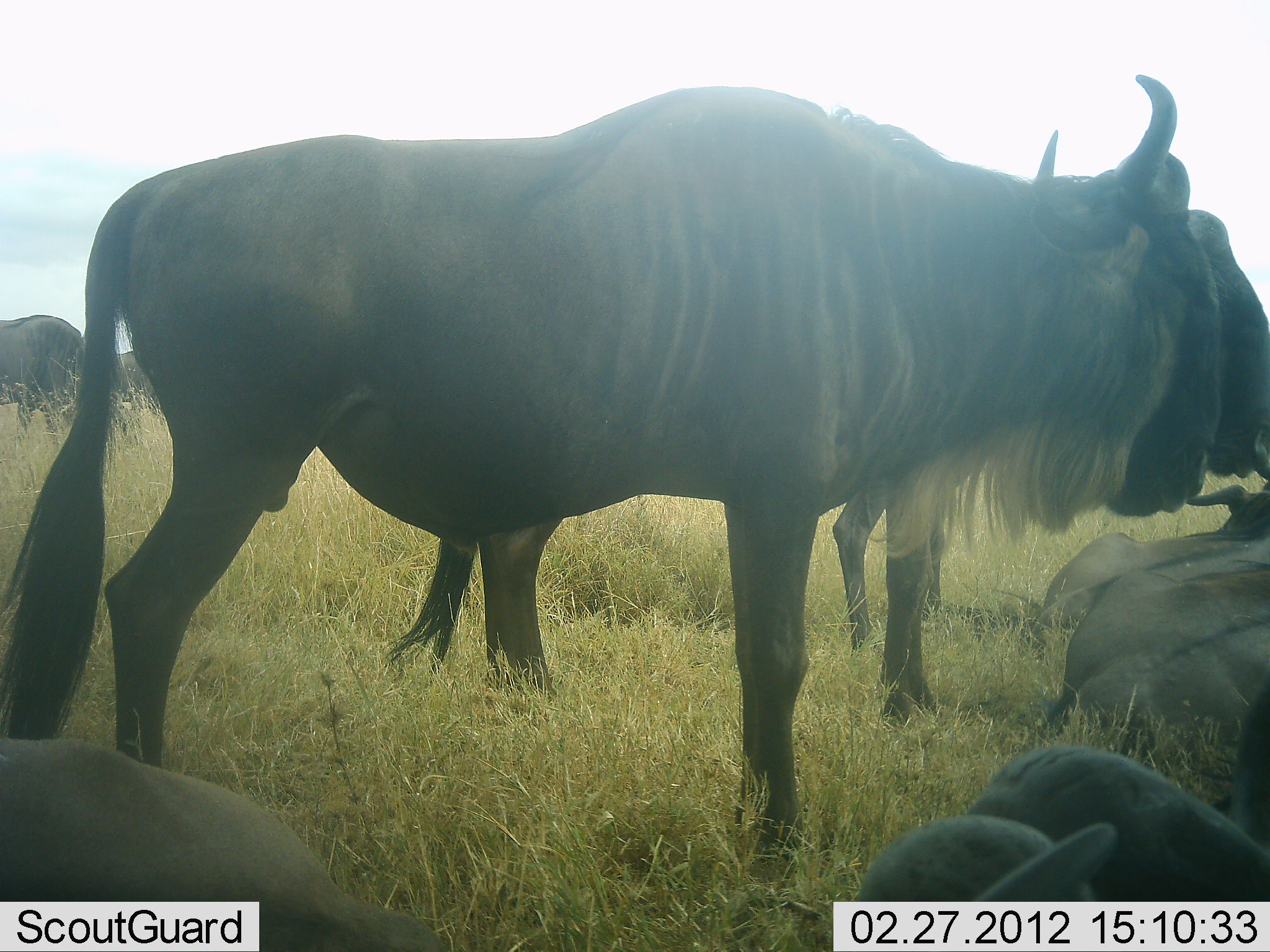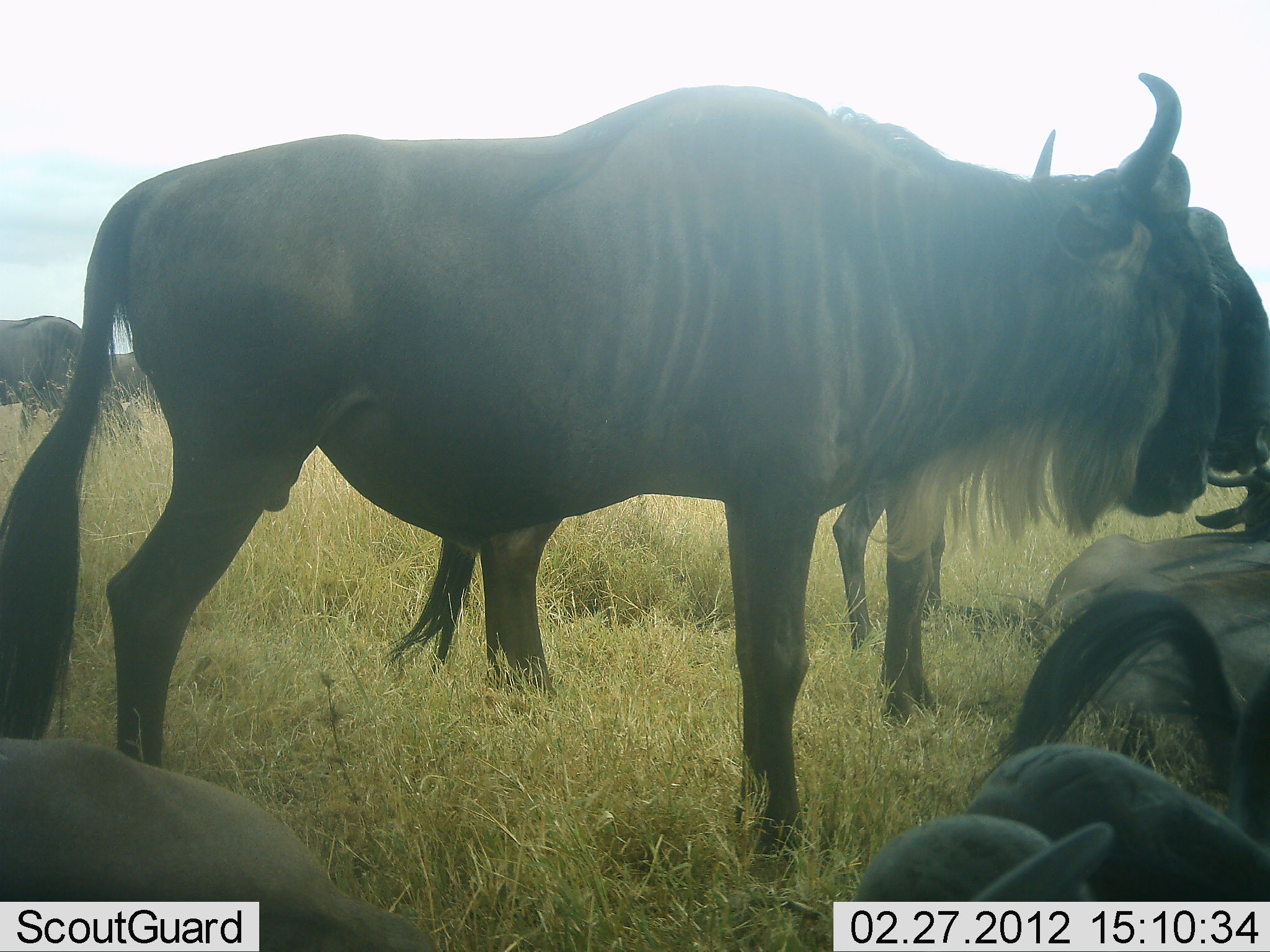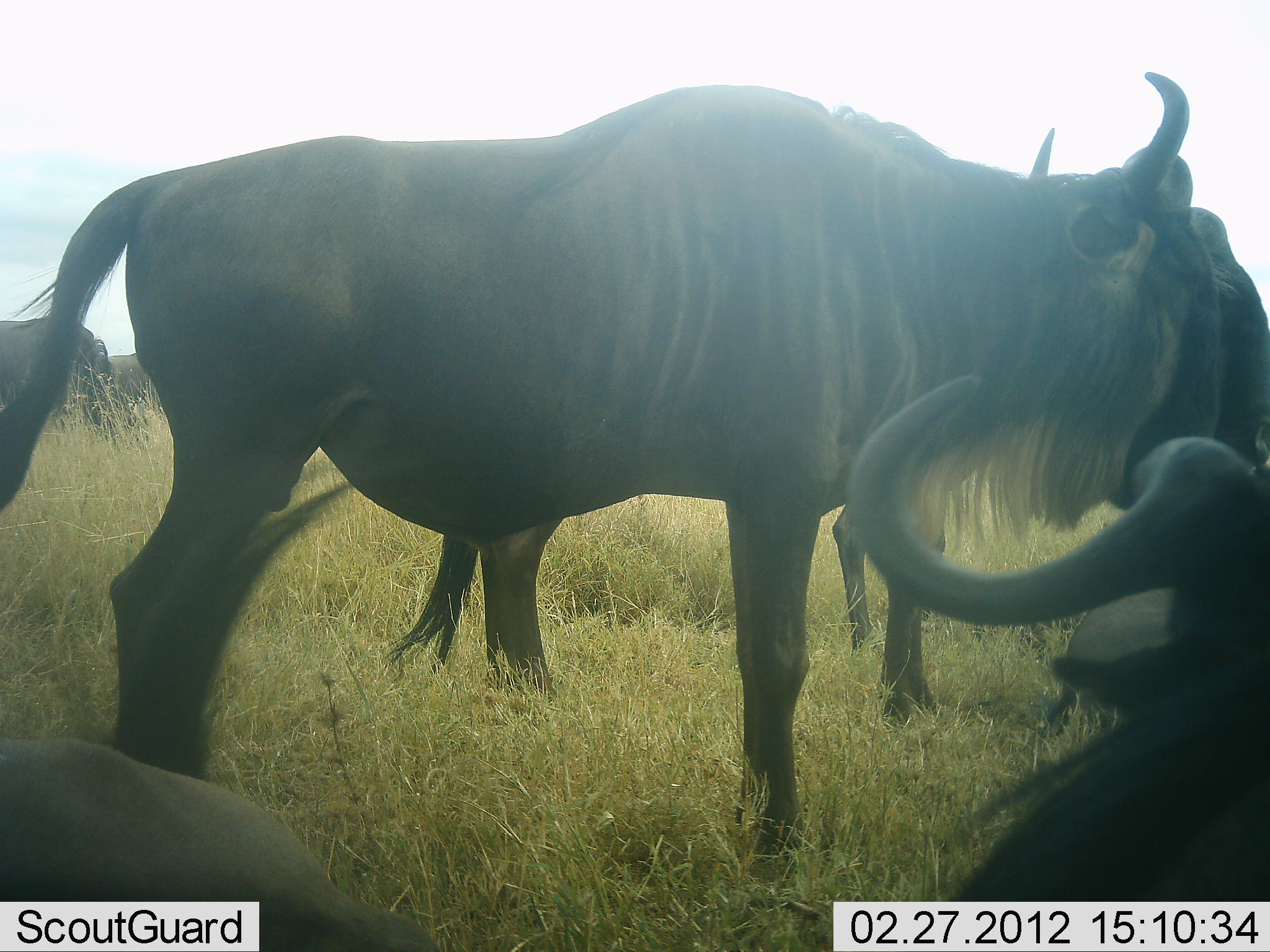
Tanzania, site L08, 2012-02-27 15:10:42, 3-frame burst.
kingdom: Animalia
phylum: Chordata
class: Mammalia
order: Artiodactyla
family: Bovidae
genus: Connochaetes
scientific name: Connochaetes taurinus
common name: blue wildebeest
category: wildebeest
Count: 6.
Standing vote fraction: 83%.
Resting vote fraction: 78%.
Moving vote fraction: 22%.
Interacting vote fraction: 6%.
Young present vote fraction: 0%.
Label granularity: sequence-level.